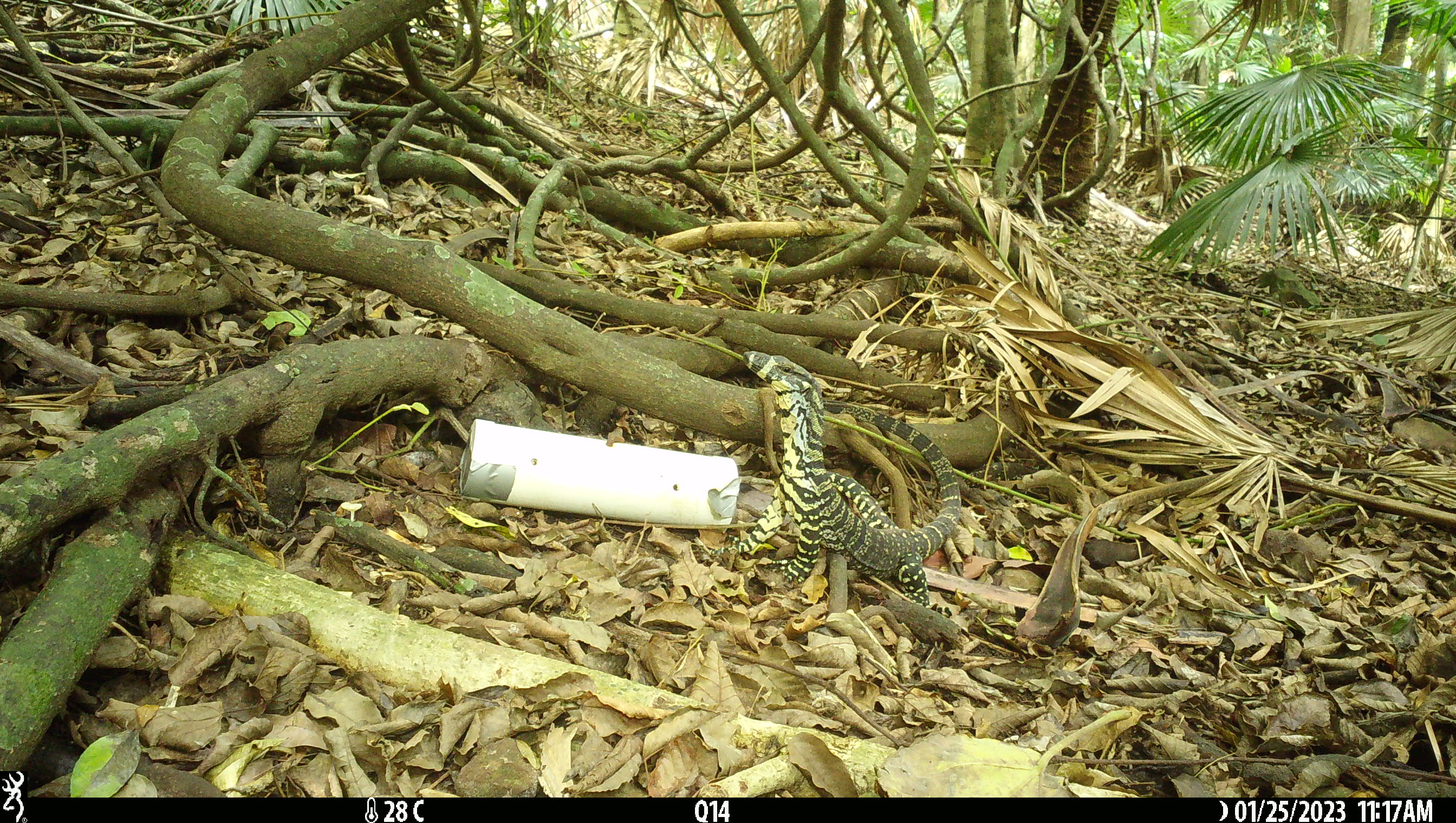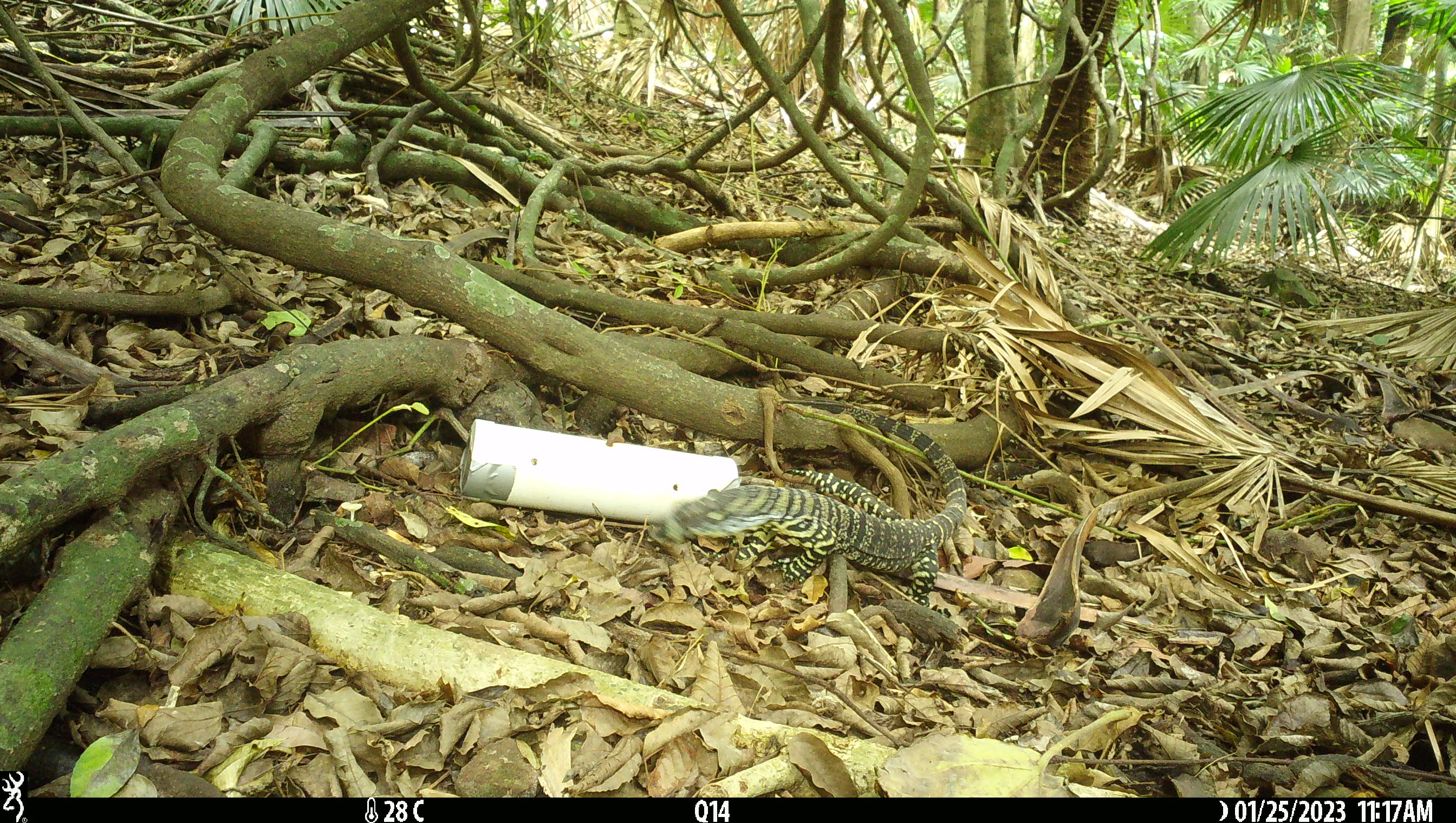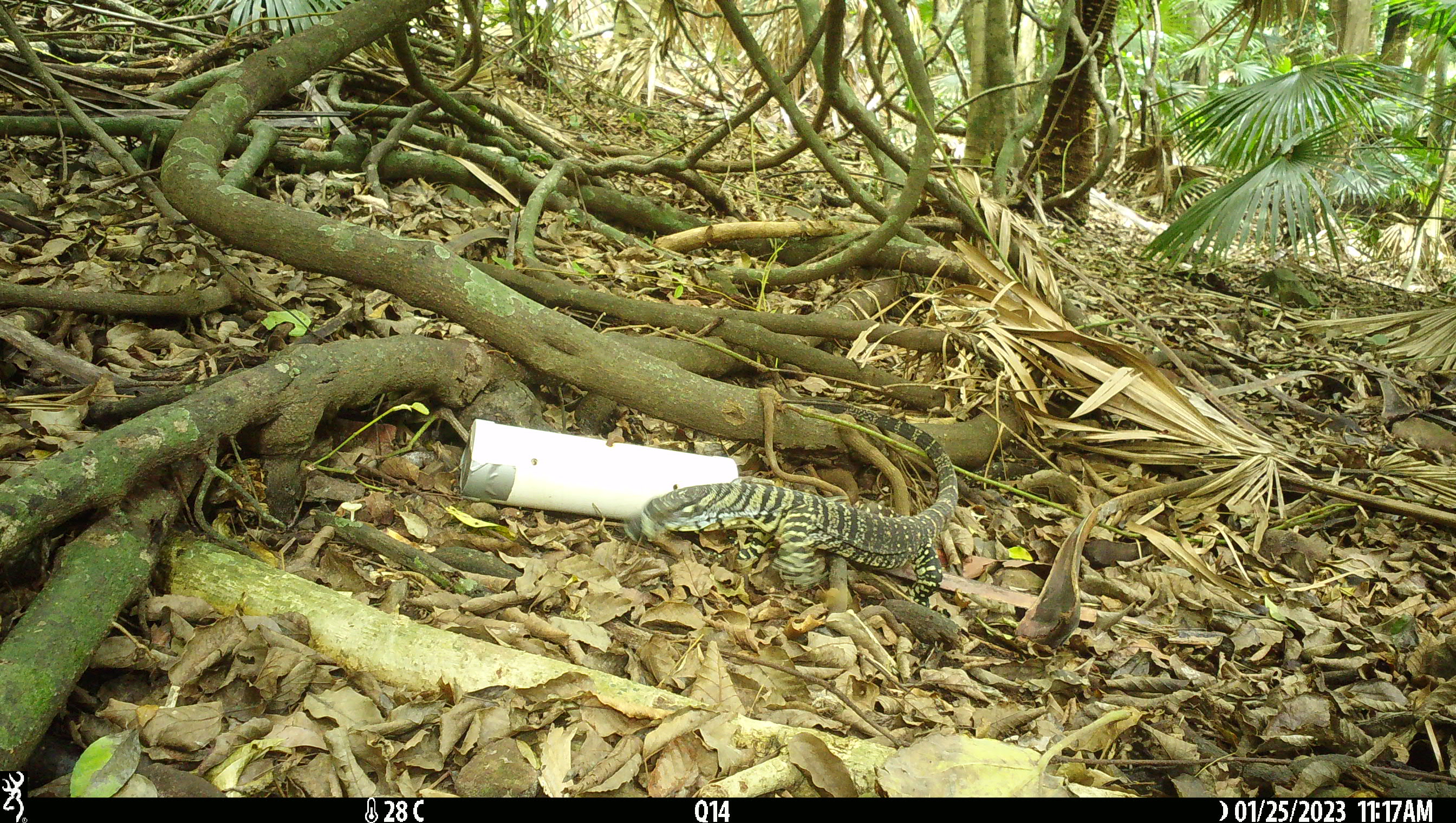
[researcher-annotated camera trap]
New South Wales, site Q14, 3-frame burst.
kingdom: Animalia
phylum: Chordata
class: Reptilia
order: Squamata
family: Varanidae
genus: Varanus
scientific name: Varanus varius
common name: lace monitor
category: goanna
Goanna (lace monitor) (Varanus varius).